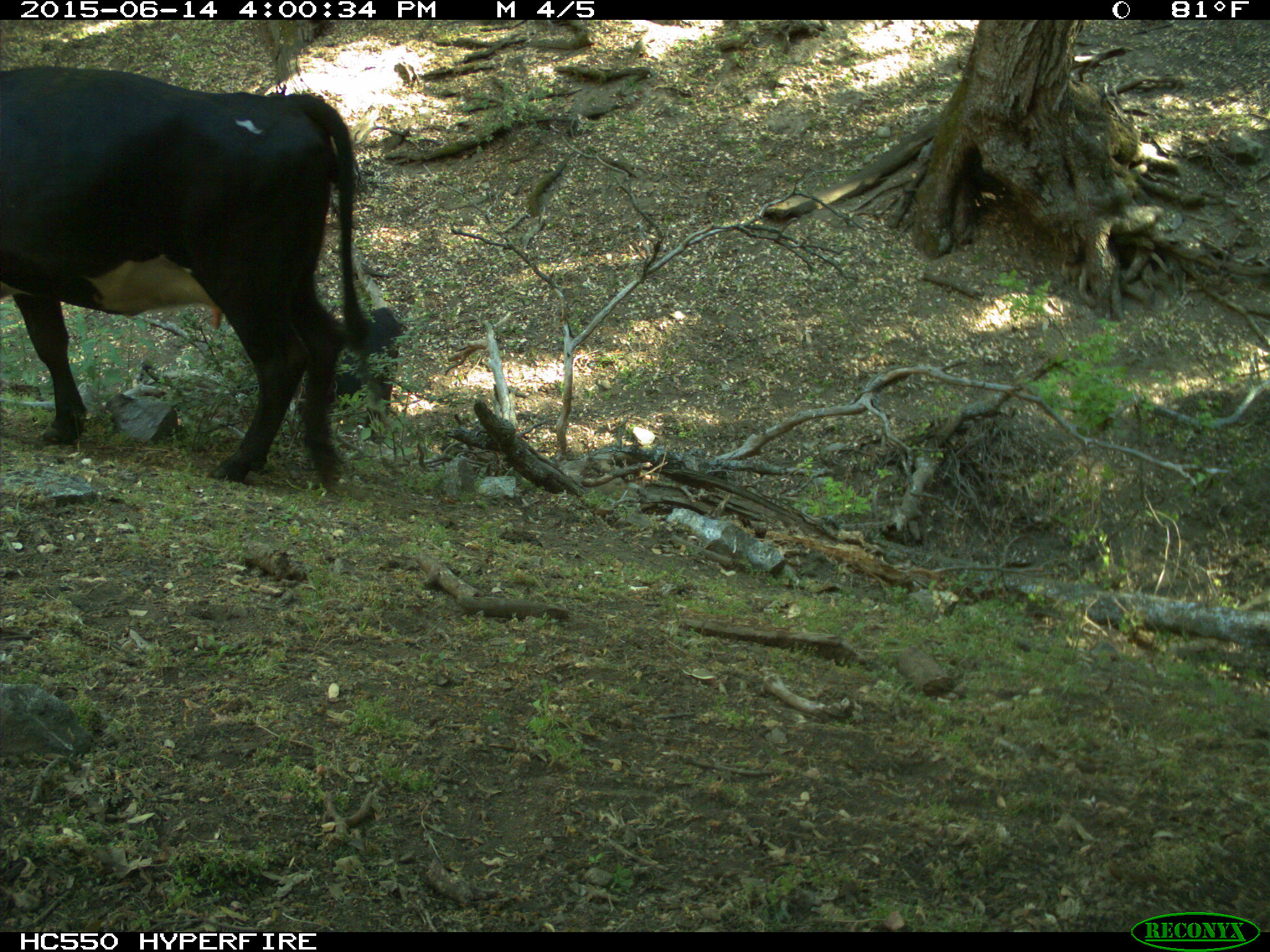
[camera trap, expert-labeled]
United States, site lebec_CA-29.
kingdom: Animalia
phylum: Chordata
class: Mammalia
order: Artiodactyla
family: Bovidae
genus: Bos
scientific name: Bos taurus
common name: domestic cow